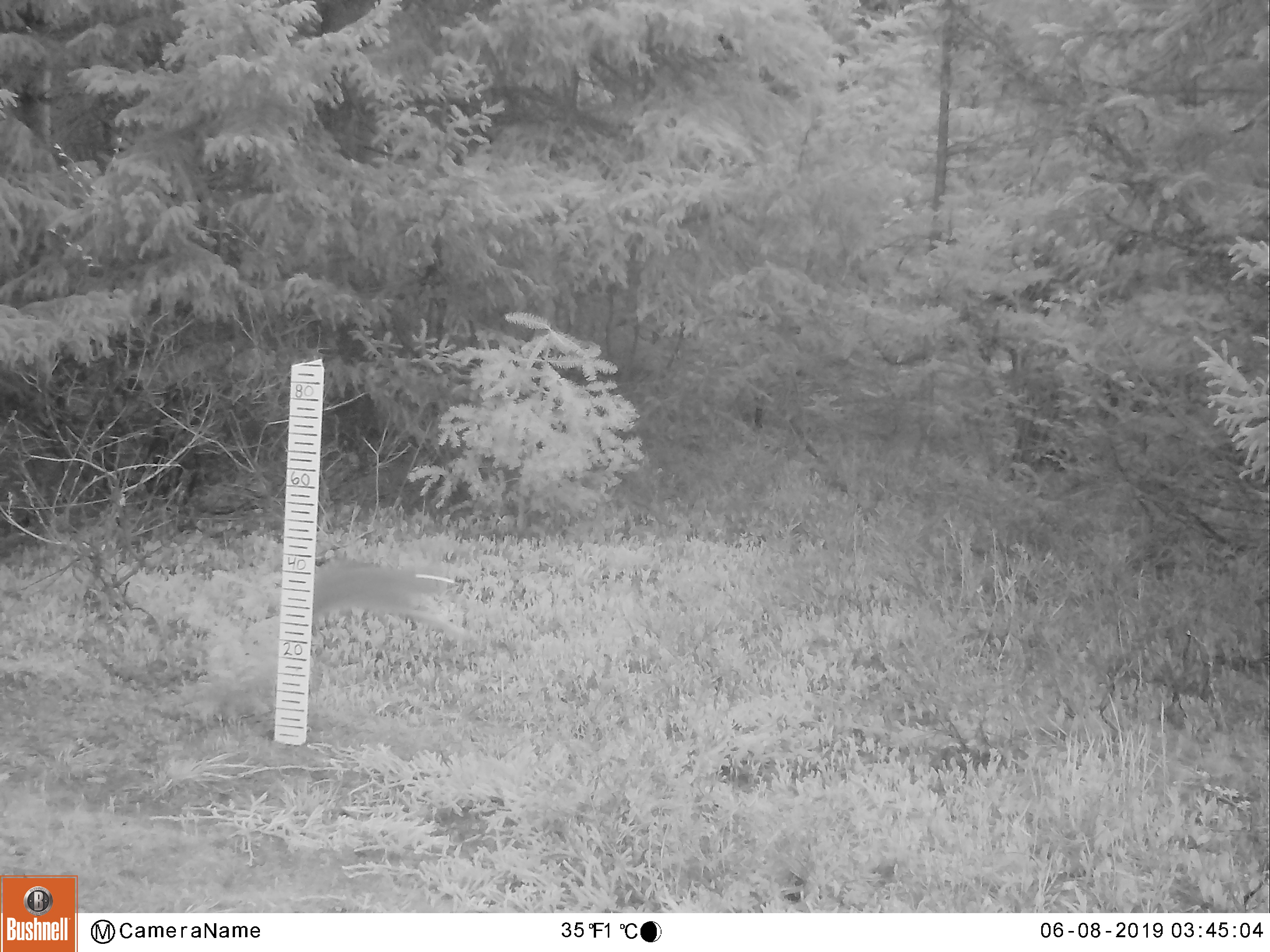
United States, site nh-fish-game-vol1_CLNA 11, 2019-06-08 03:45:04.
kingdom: Animalia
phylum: Chordata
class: Mammalia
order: Lagomorpha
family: Leporidae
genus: Lepus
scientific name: Lepus americanus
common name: snowshoe hare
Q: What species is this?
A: Snowshoe hare (Lepus americanus).